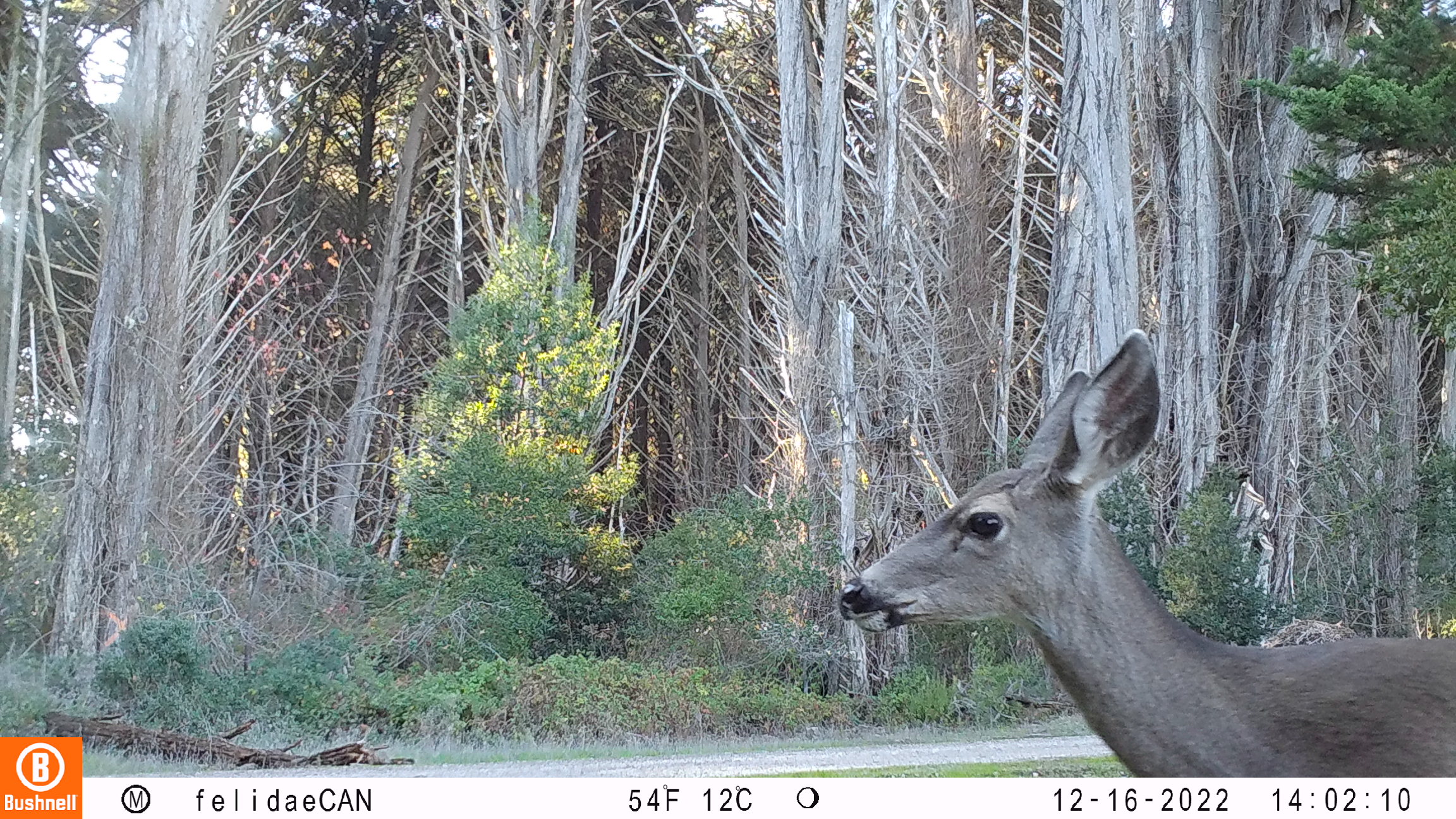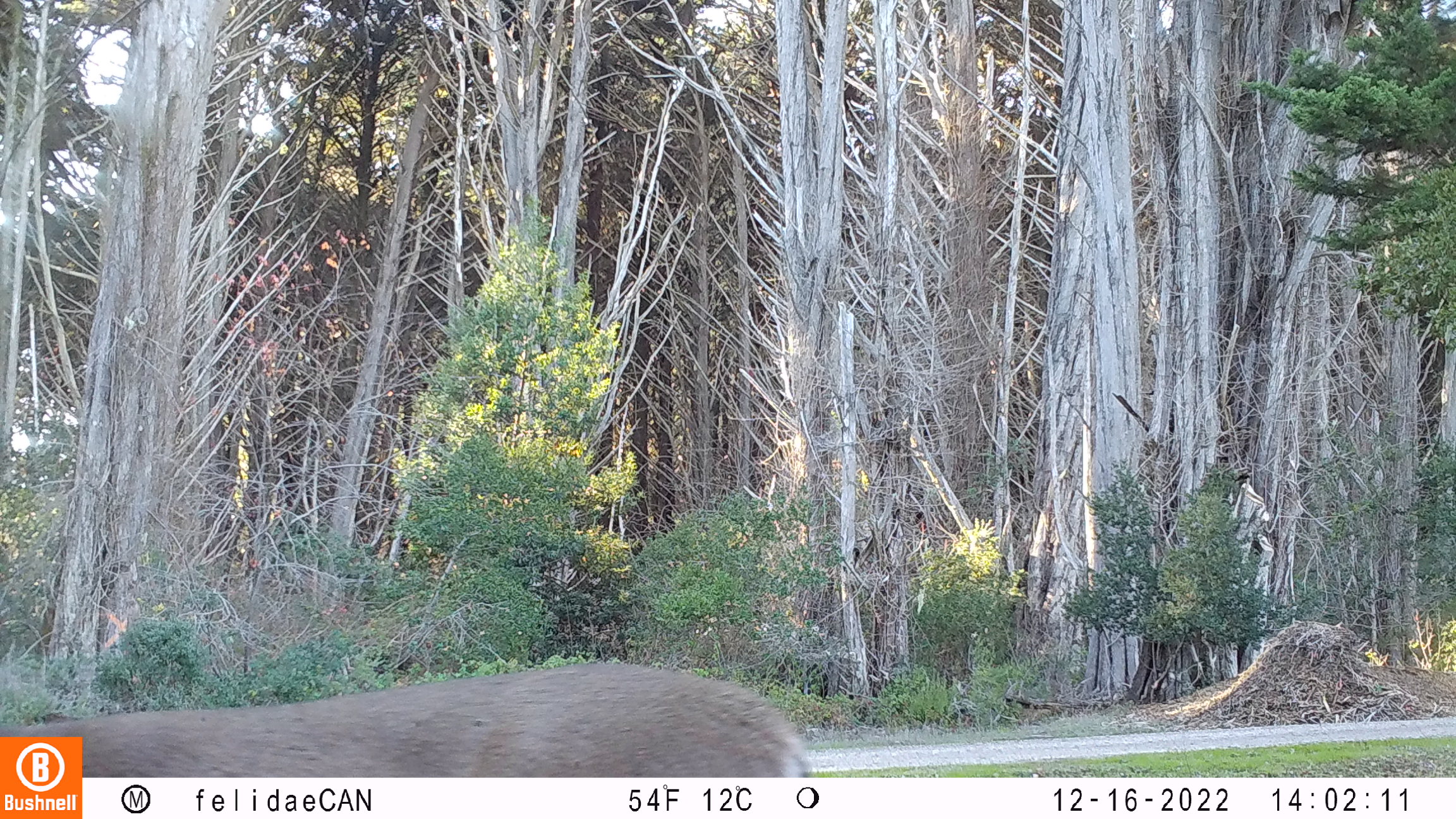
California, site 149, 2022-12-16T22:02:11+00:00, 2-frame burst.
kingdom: Animalia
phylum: Chordata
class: Mammalia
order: Artiodactyla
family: Cervidae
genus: Odocoileus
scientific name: Odocoileus hemionus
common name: mule deer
Mule deer (Odocoileus hemionus).